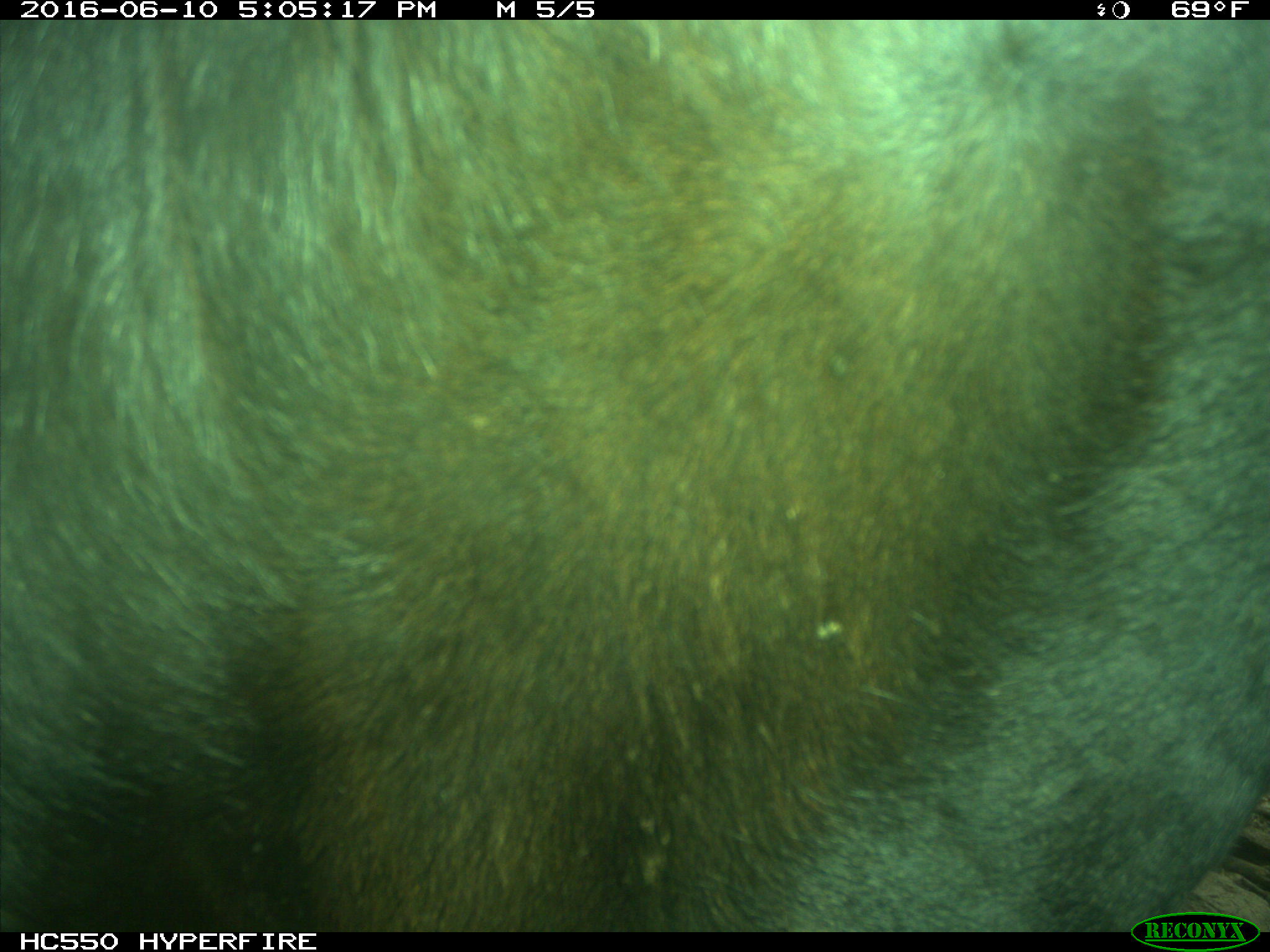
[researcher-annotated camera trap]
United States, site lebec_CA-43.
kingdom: Animalia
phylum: Chordata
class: Mammalia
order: Artiodactyla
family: Bovidae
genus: Bos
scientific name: Bos taurus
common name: domestic cow